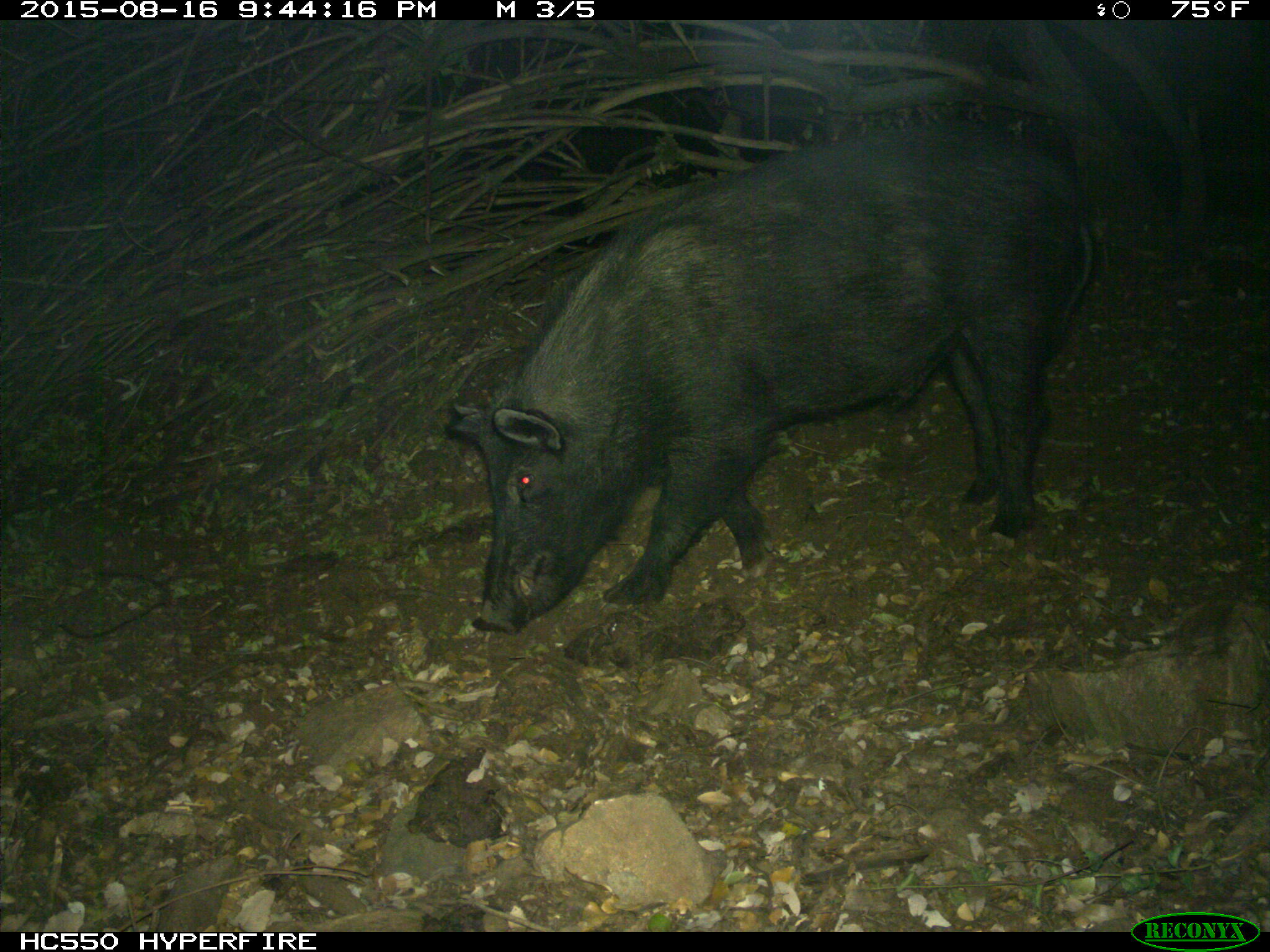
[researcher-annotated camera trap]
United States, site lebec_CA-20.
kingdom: Animalia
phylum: Chordata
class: Mammalia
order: Artiodactyla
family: Suidae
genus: Sus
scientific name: Sus scrofa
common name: wild boar